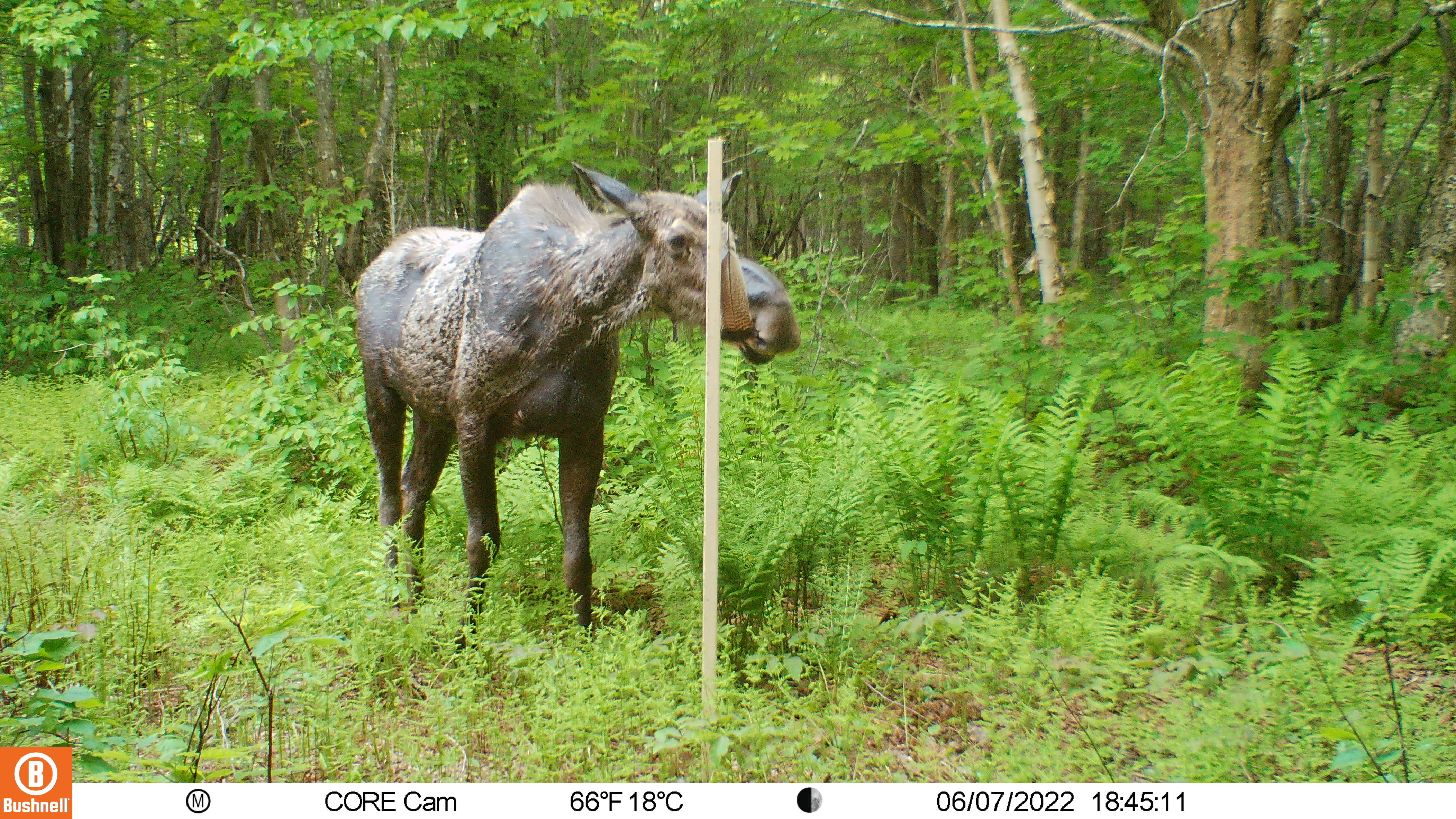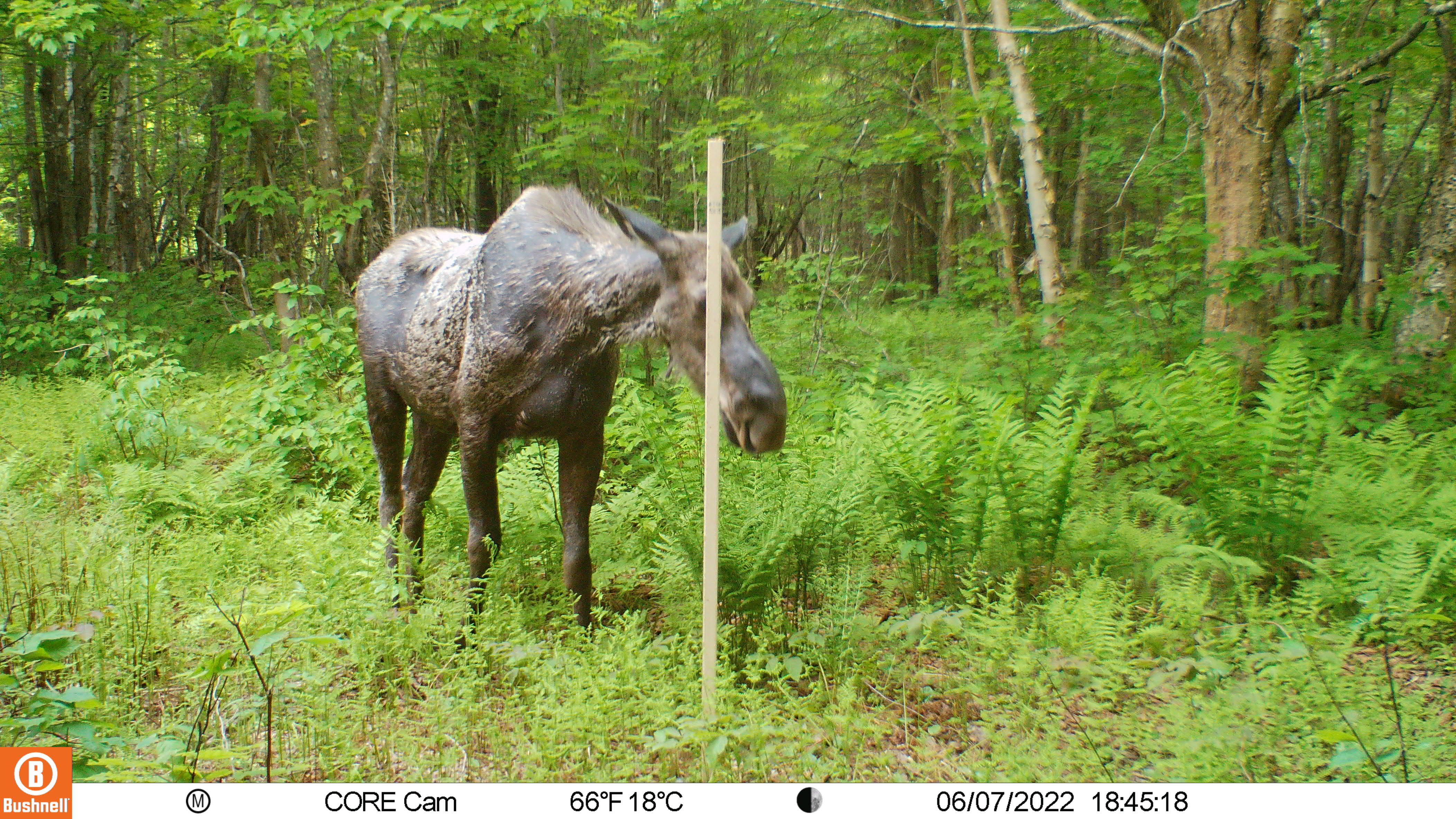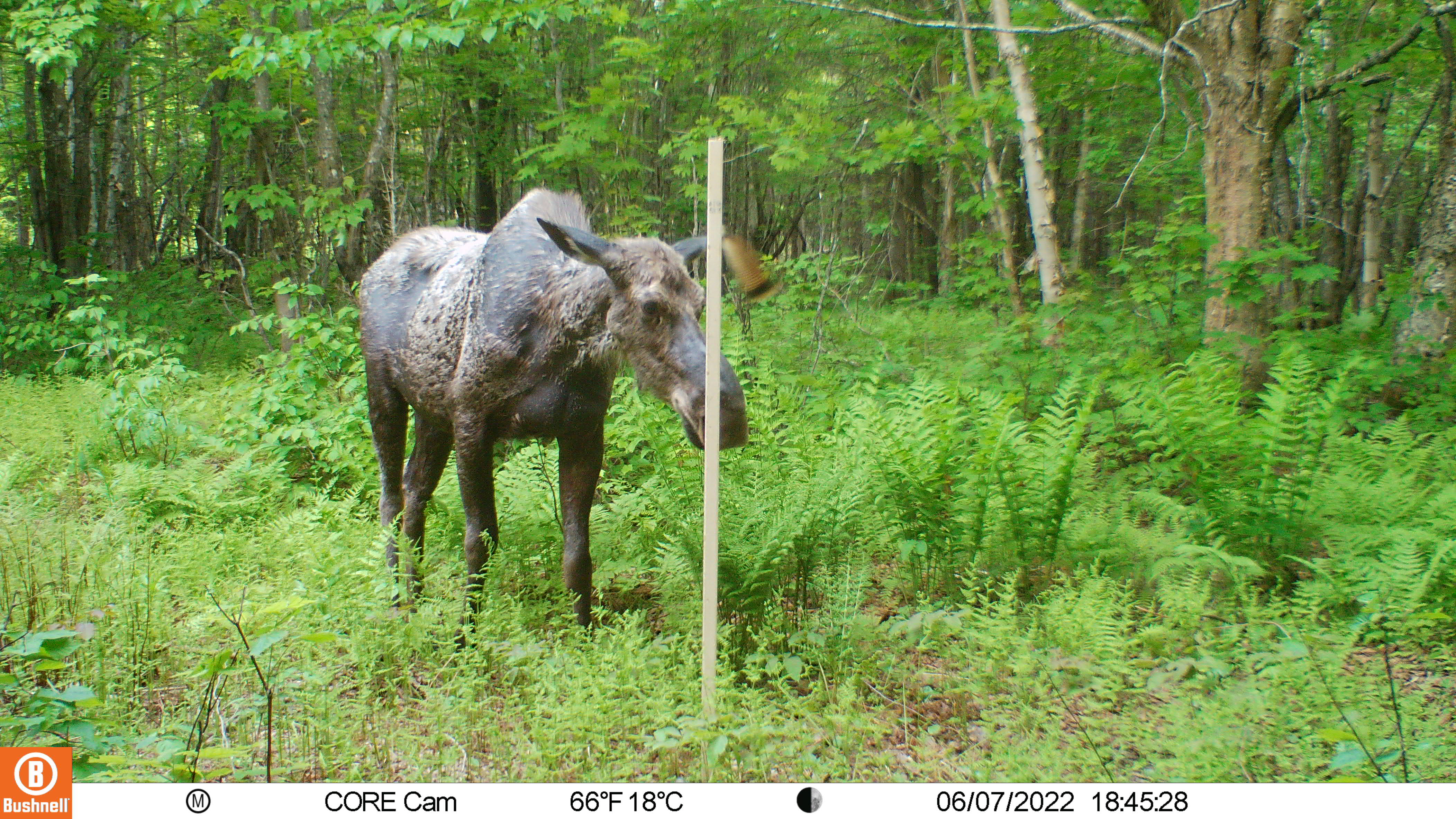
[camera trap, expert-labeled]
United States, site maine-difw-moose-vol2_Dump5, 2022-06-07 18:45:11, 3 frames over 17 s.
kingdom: Animalia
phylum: Chordata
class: Mammalia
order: Artiodactyla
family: Cervidae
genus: Alces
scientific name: Alces alces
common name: moose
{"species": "moose (Alces alces)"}